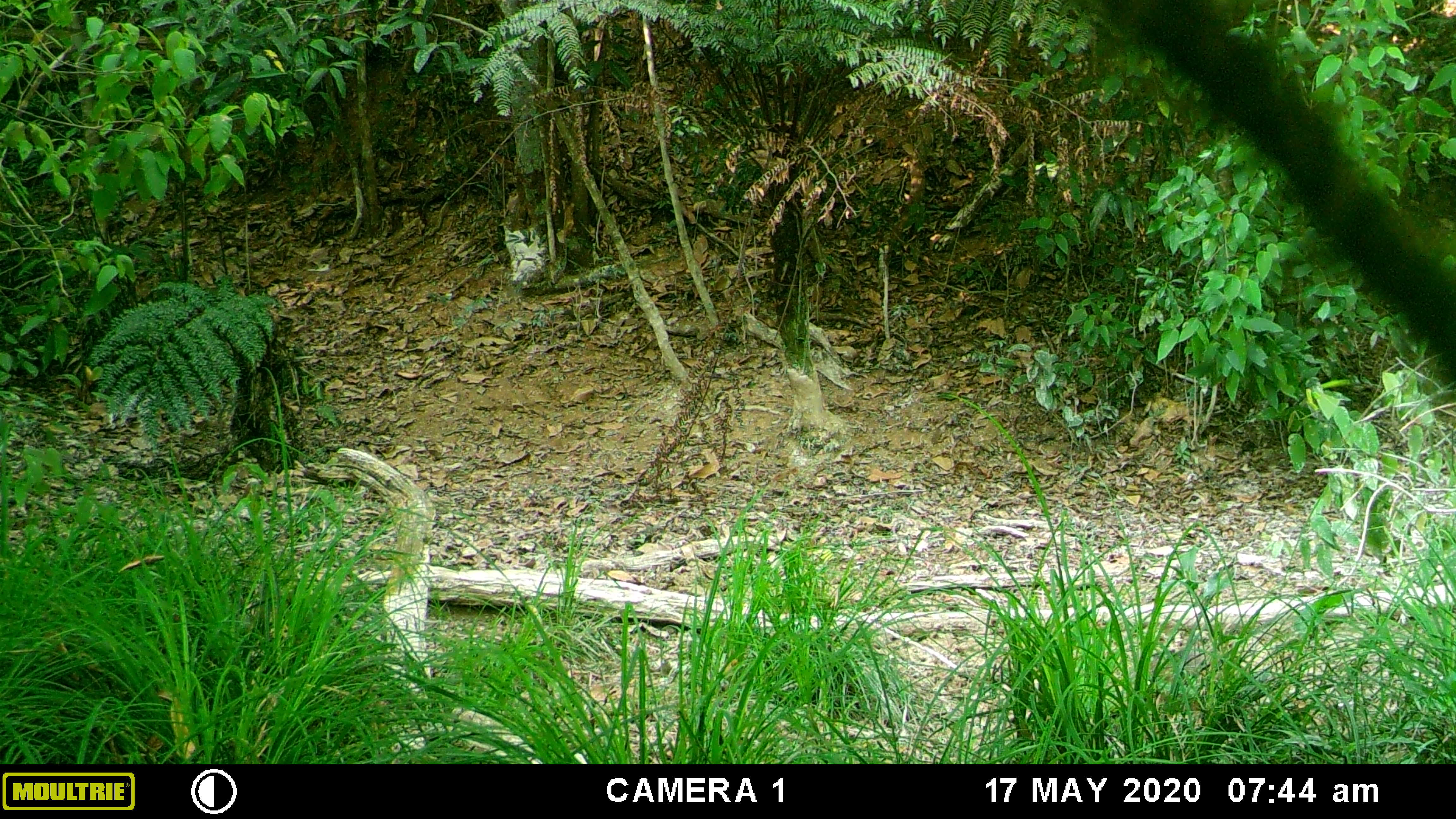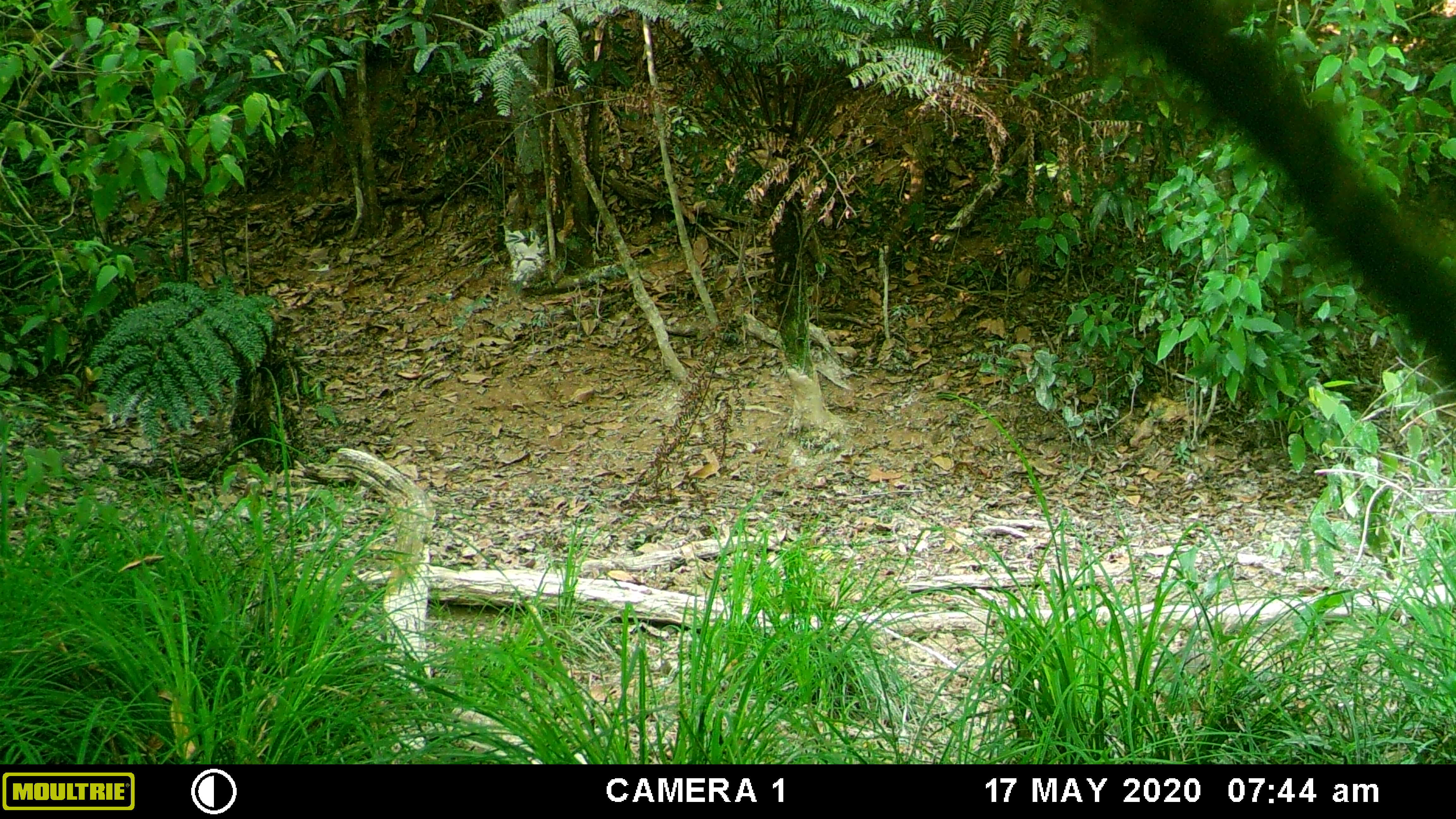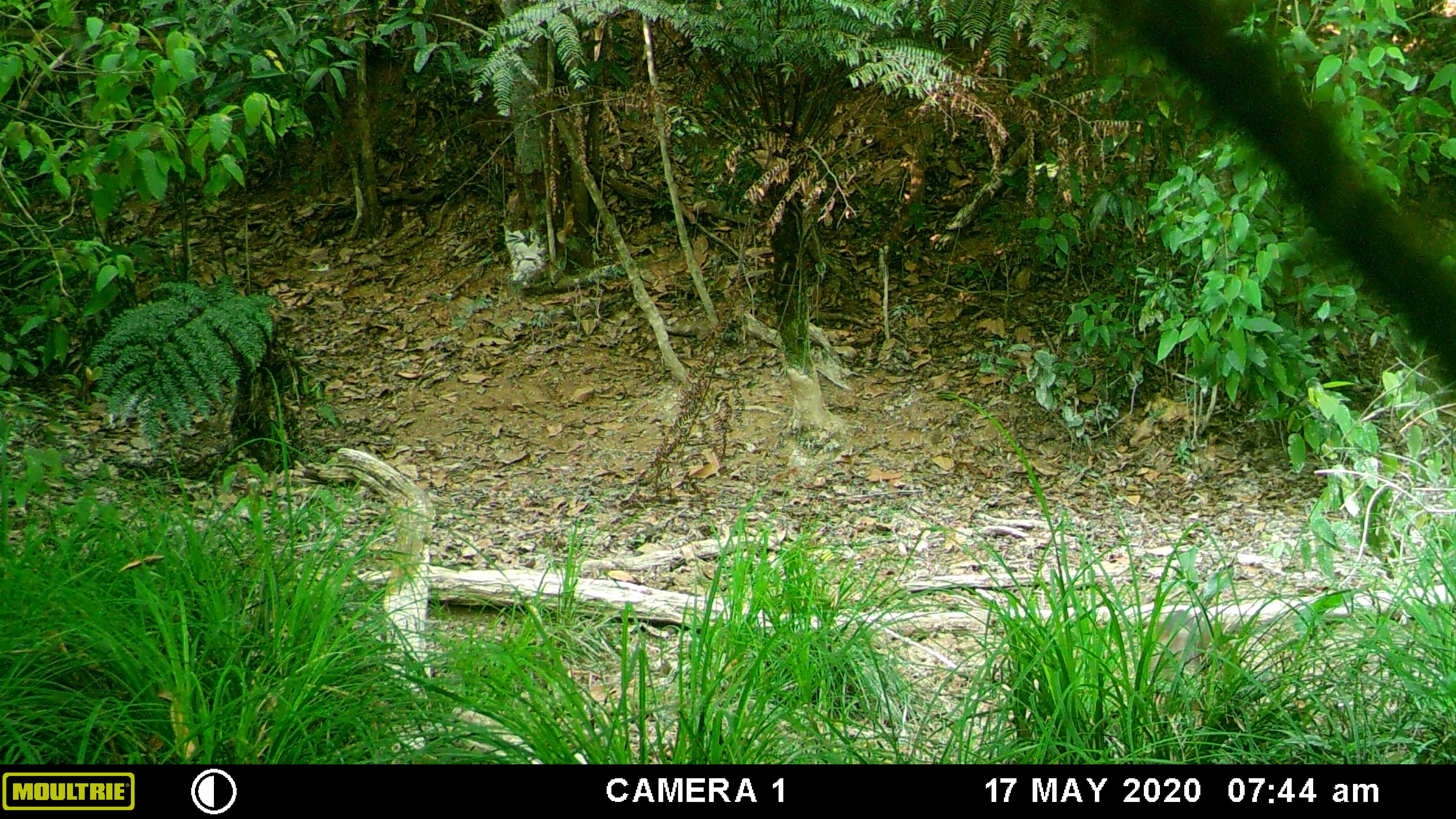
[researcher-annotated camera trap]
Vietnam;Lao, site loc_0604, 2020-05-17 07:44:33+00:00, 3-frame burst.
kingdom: Animalia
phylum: Chordata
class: Mammalia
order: Artiodactyla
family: Suidae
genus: Sus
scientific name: Sus scrofa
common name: eurasian wild pig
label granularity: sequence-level